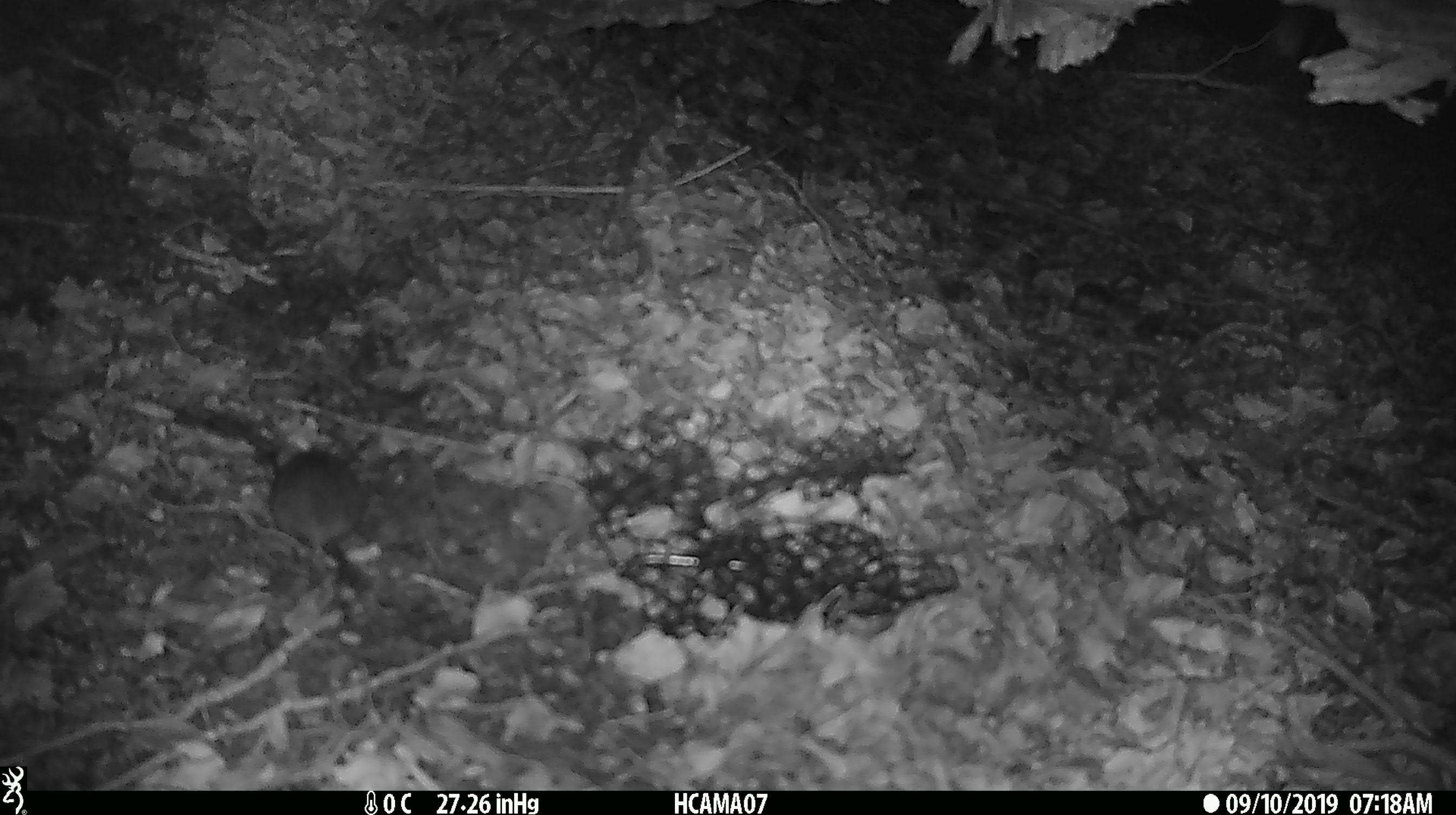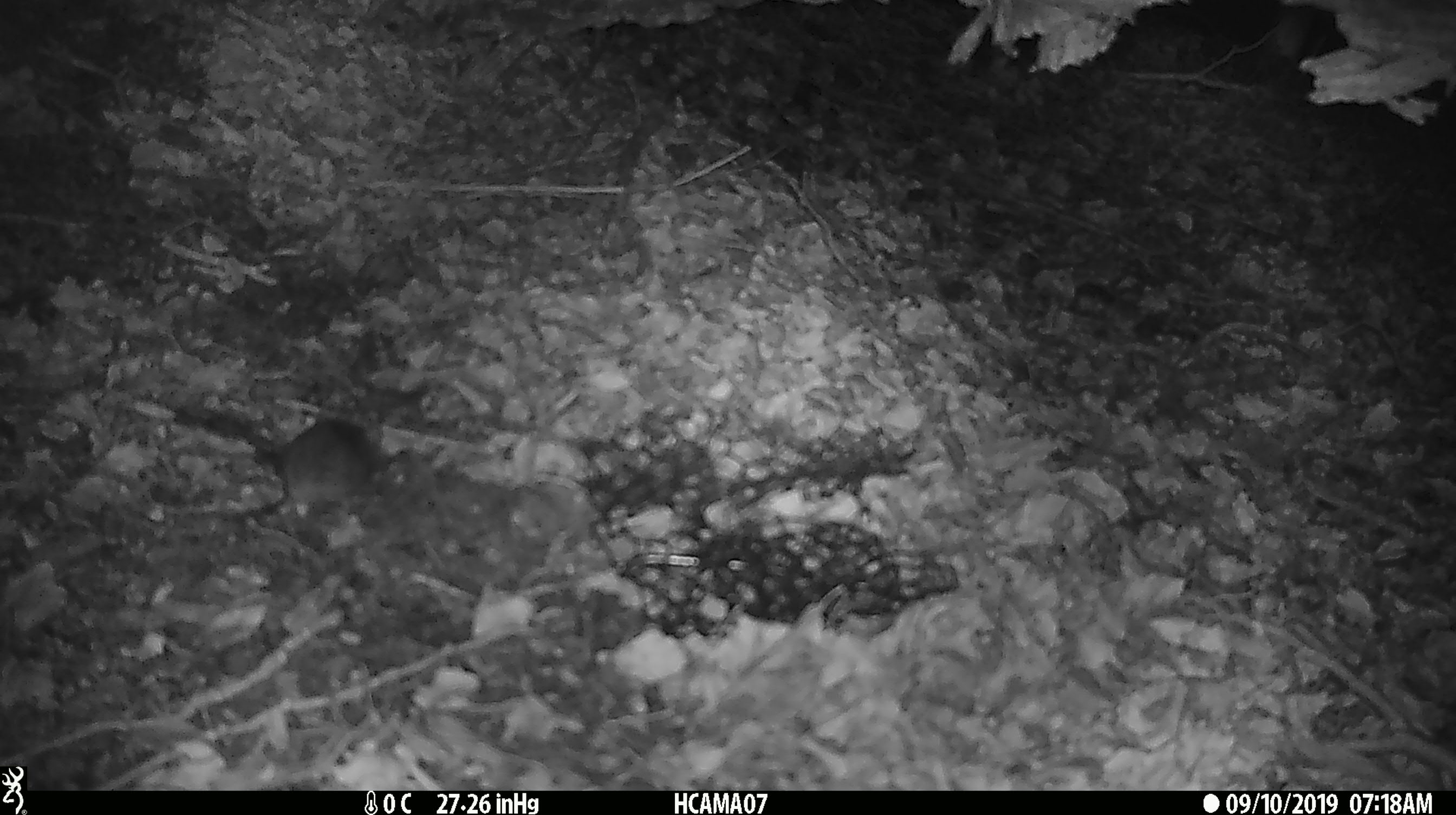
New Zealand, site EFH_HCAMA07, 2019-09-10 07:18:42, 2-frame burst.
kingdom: Animalia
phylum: Chordata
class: Mammalia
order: Rodentia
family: Muridae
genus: Mus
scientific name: Mus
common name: mouse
Mouse (Mus).